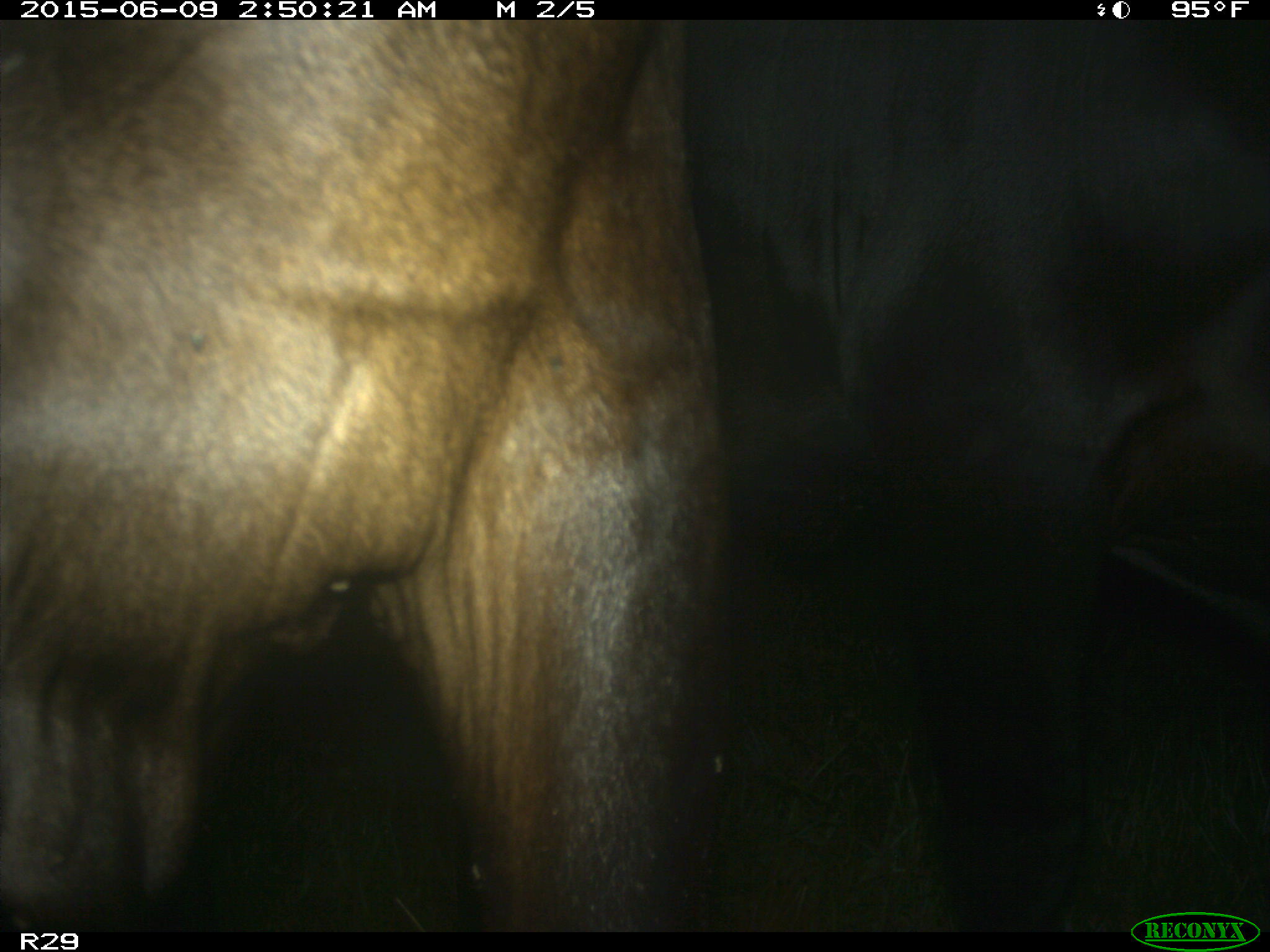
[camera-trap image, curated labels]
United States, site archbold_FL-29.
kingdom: Animalia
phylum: Chordata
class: Mammalia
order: Artiodactyla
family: Bovidae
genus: Bos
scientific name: Bos taurus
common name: domestic cow